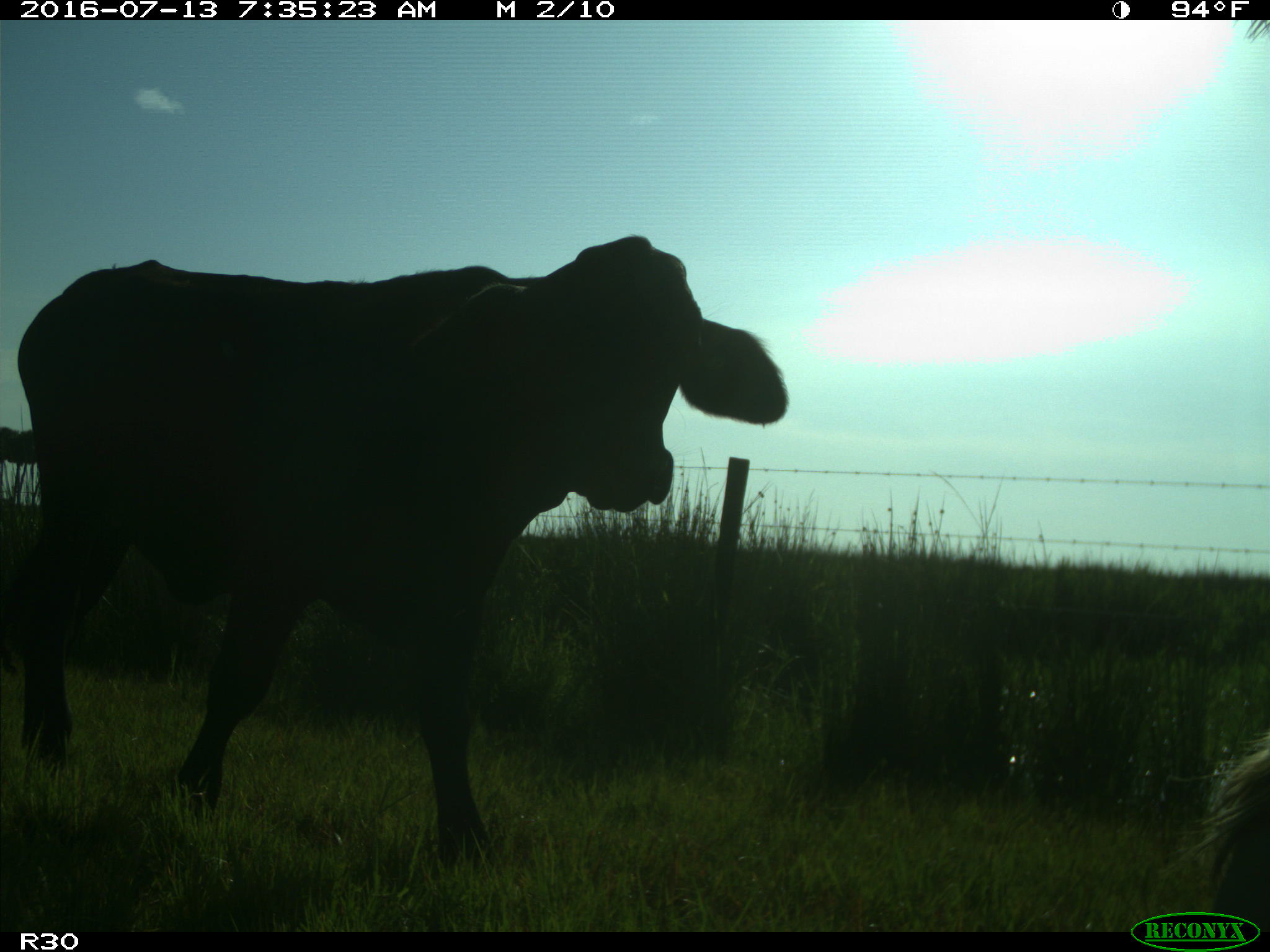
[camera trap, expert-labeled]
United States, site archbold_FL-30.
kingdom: Animalia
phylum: Chordata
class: Mammalia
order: Artiodactyla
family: Bovidae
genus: Bos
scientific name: Bos taurus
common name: domestic cow